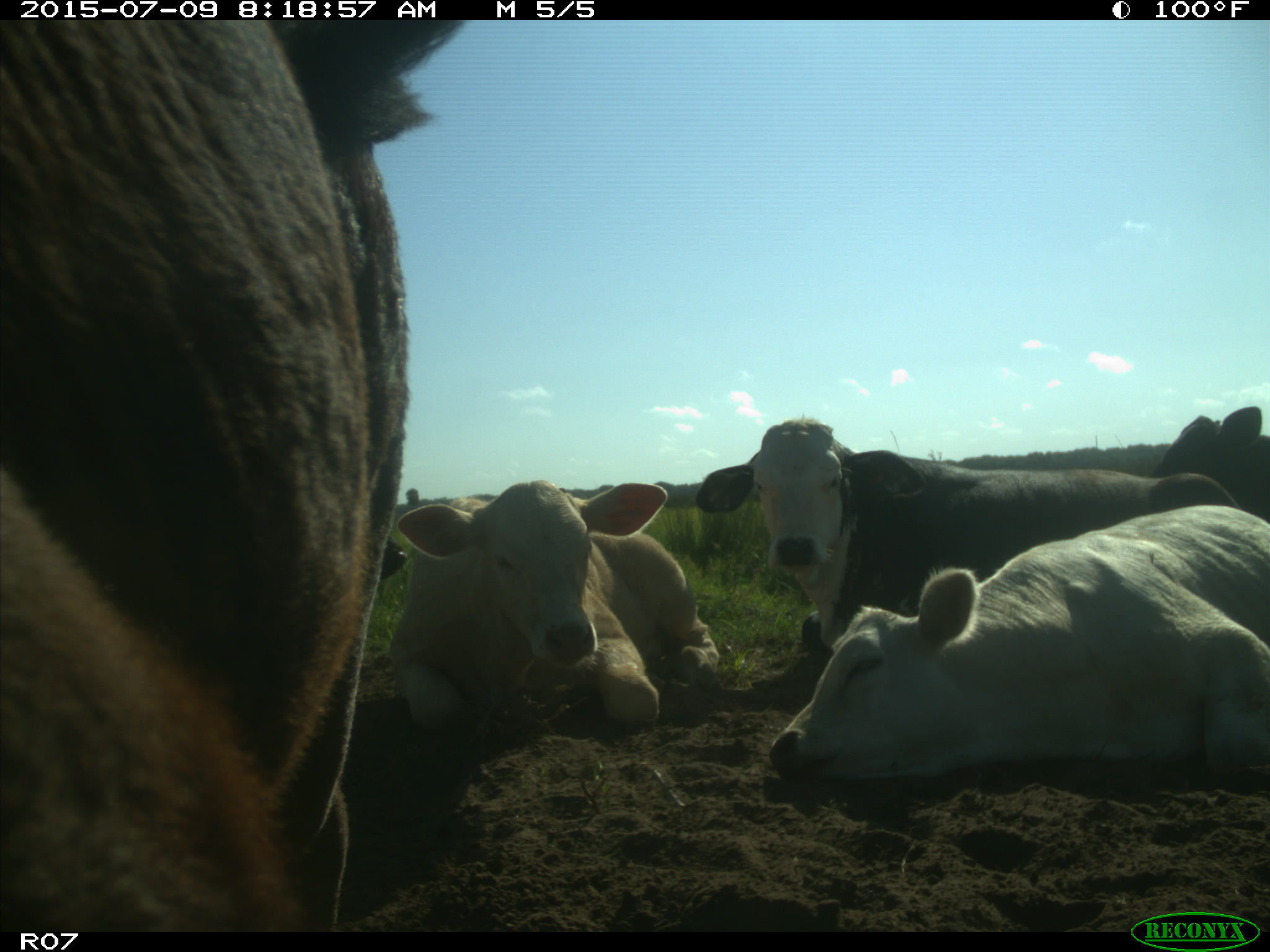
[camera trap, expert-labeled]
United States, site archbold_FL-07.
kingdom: Animalia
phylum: Chordata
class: Mammalia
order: Artiodactyla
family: Bovidae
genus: Bos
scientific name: Bos taurus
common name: domestic cow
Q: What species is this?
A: Bos taurus (domestic cow).